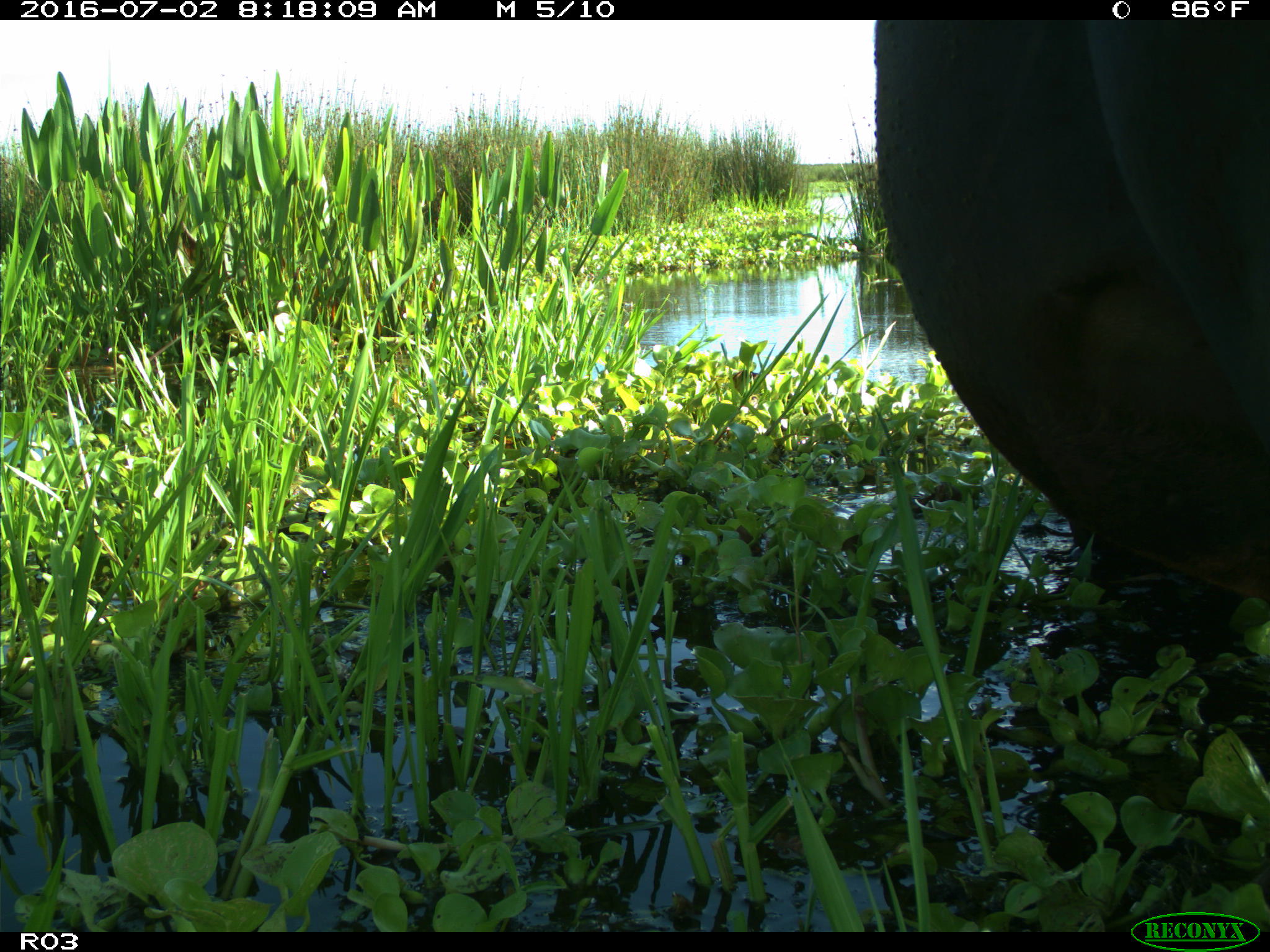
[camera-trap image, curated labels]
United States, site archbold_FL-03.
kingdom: Animalia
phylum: Chordata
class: Mammalia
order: Artiodactyla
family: Bovidae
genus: Bos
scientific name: Bos taurus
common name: domestic cow